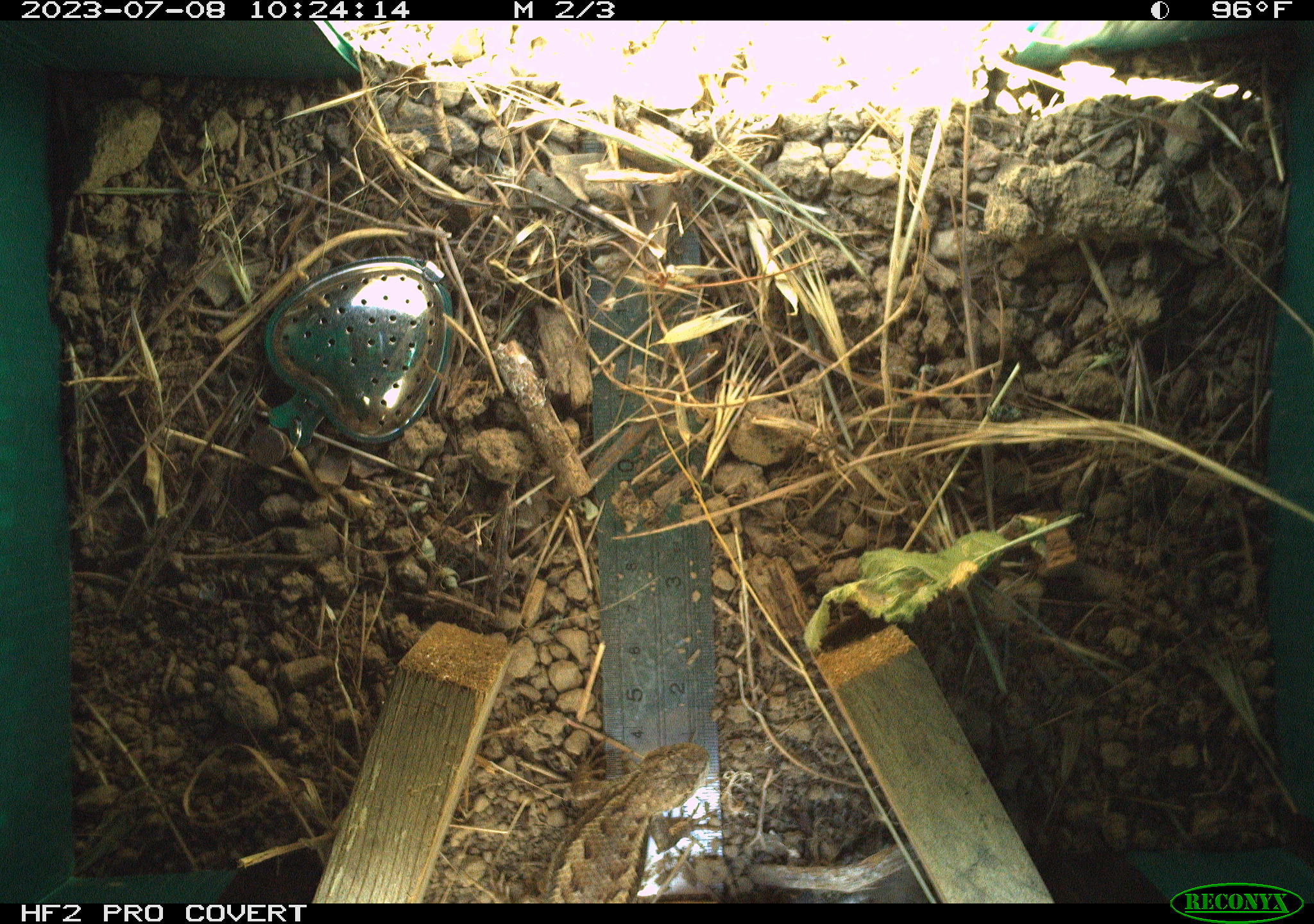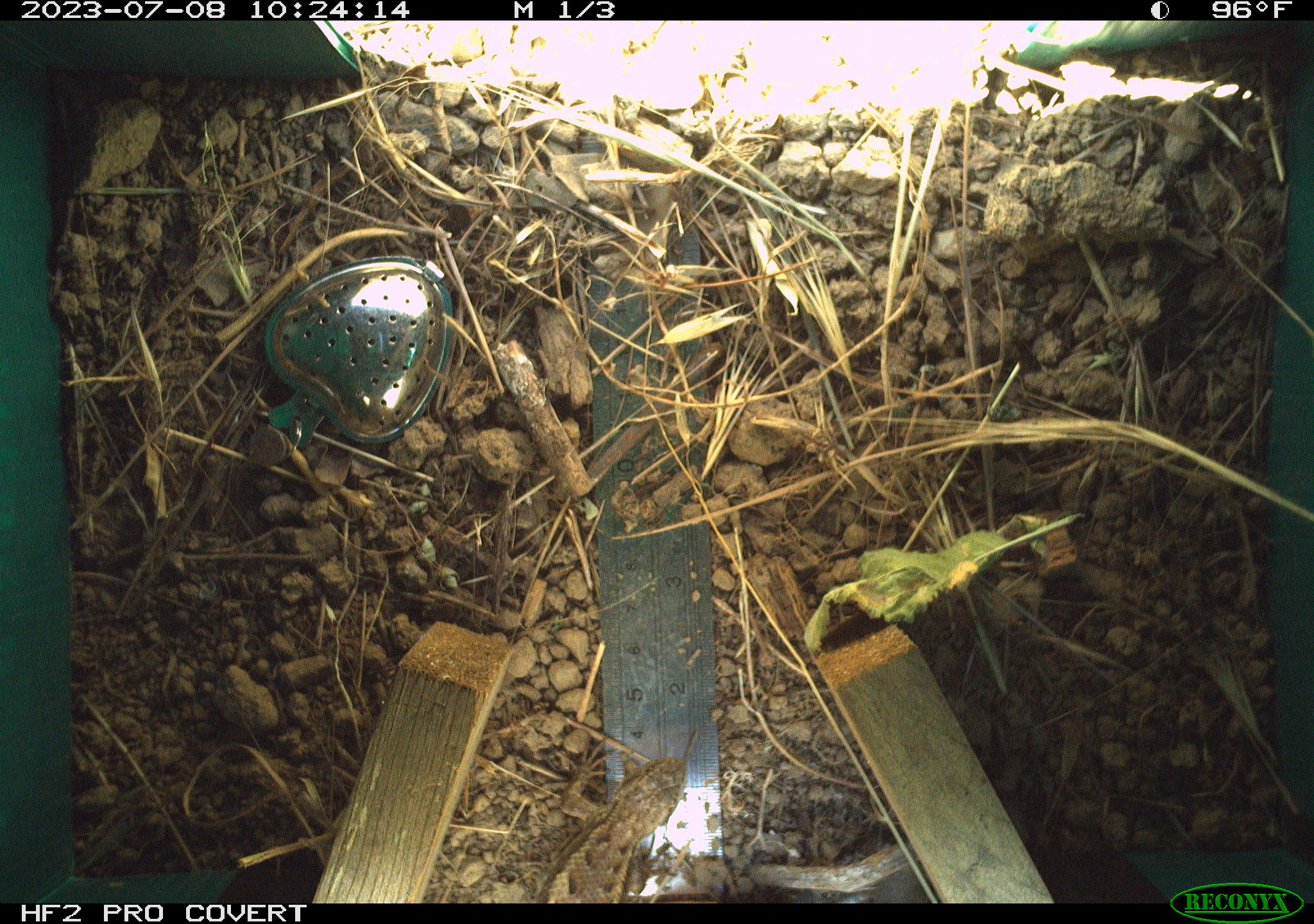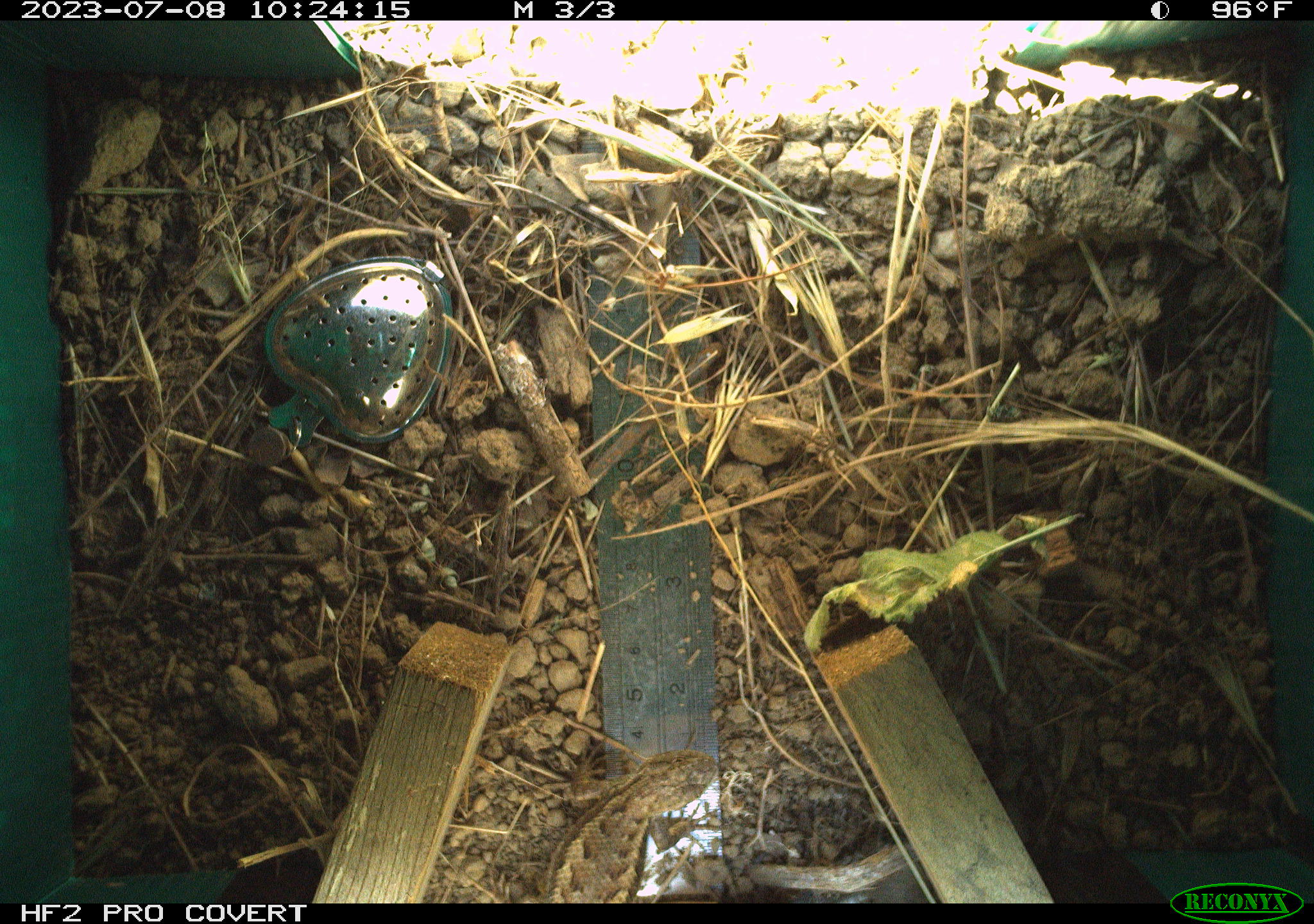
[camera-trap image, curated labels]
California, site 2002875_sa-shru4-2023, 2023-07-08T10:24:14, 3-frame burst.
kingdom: Animalia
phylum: Chordata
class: Reptilia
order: Squamata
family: Phrynosomatidae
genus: Sceloporus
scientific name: Sceloporus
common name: spiny lizards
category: sceloporus species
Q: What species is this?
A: Sceloporus species (spiny lizards) (Sceloporus).